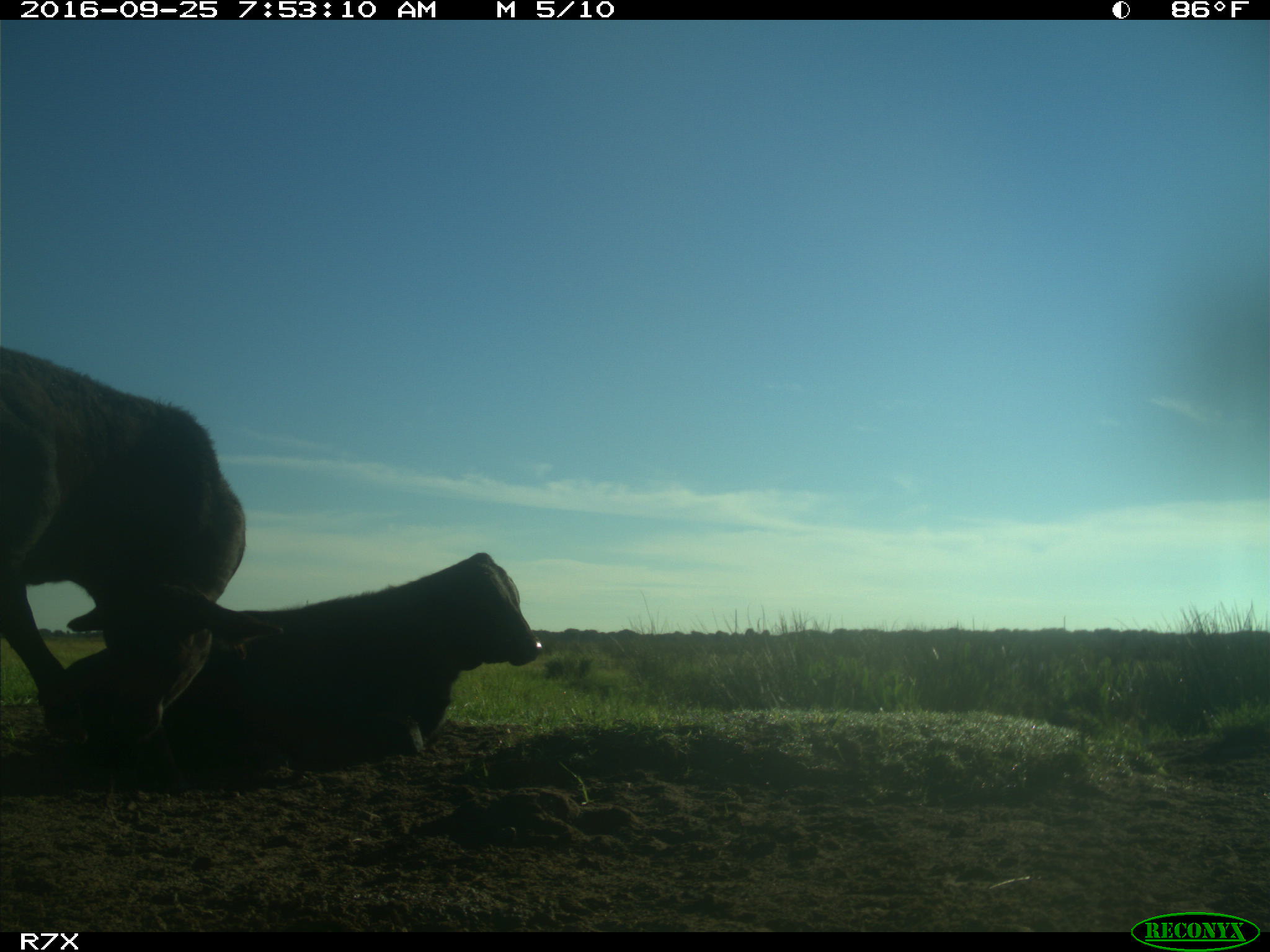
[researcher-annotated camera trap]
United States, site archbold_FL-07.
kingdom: Animalia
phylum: Chordata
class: Mammalia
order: Artiodactyla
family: Bovidae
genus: Bos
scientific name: Bos taurus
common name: domestic cow